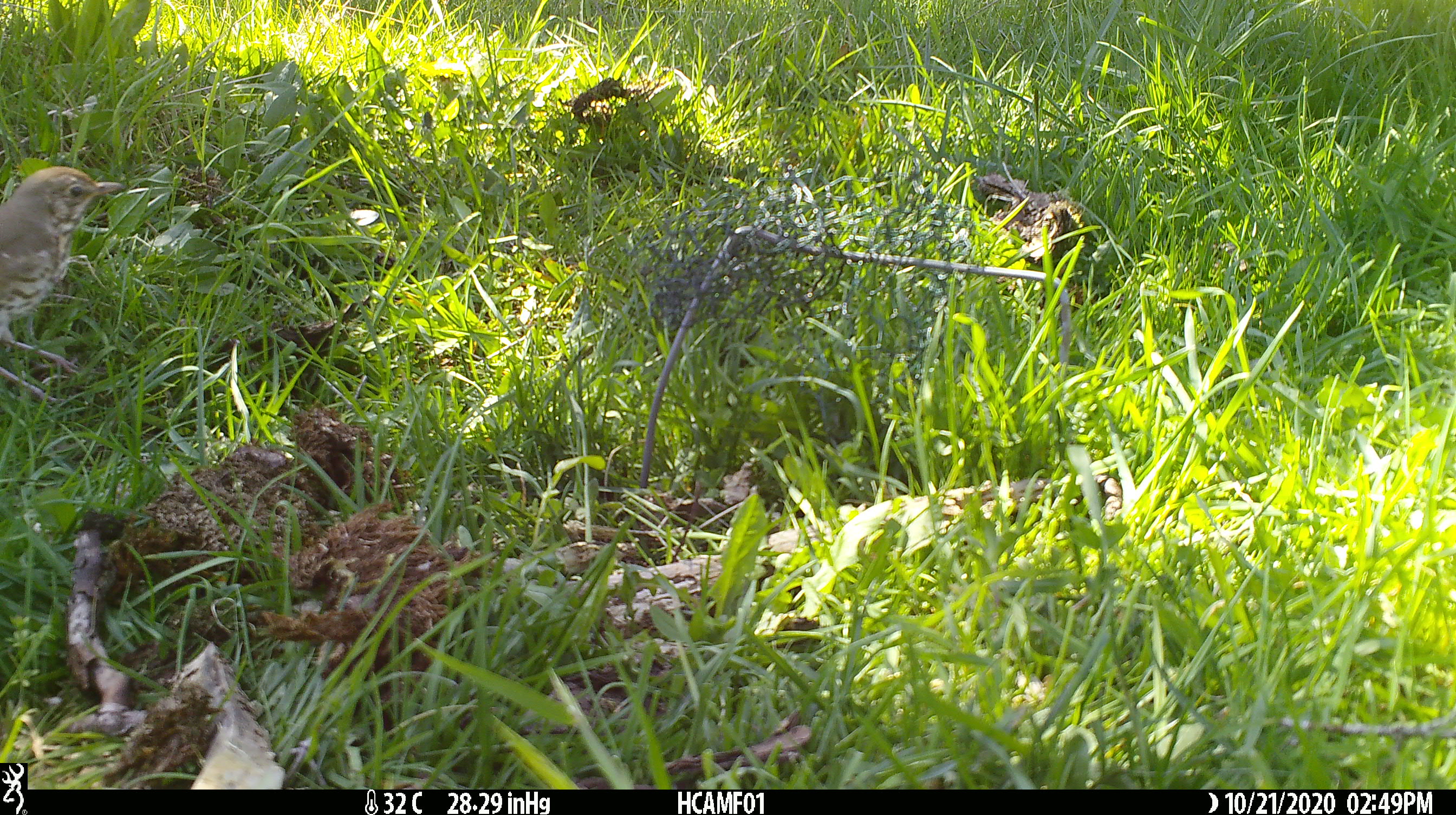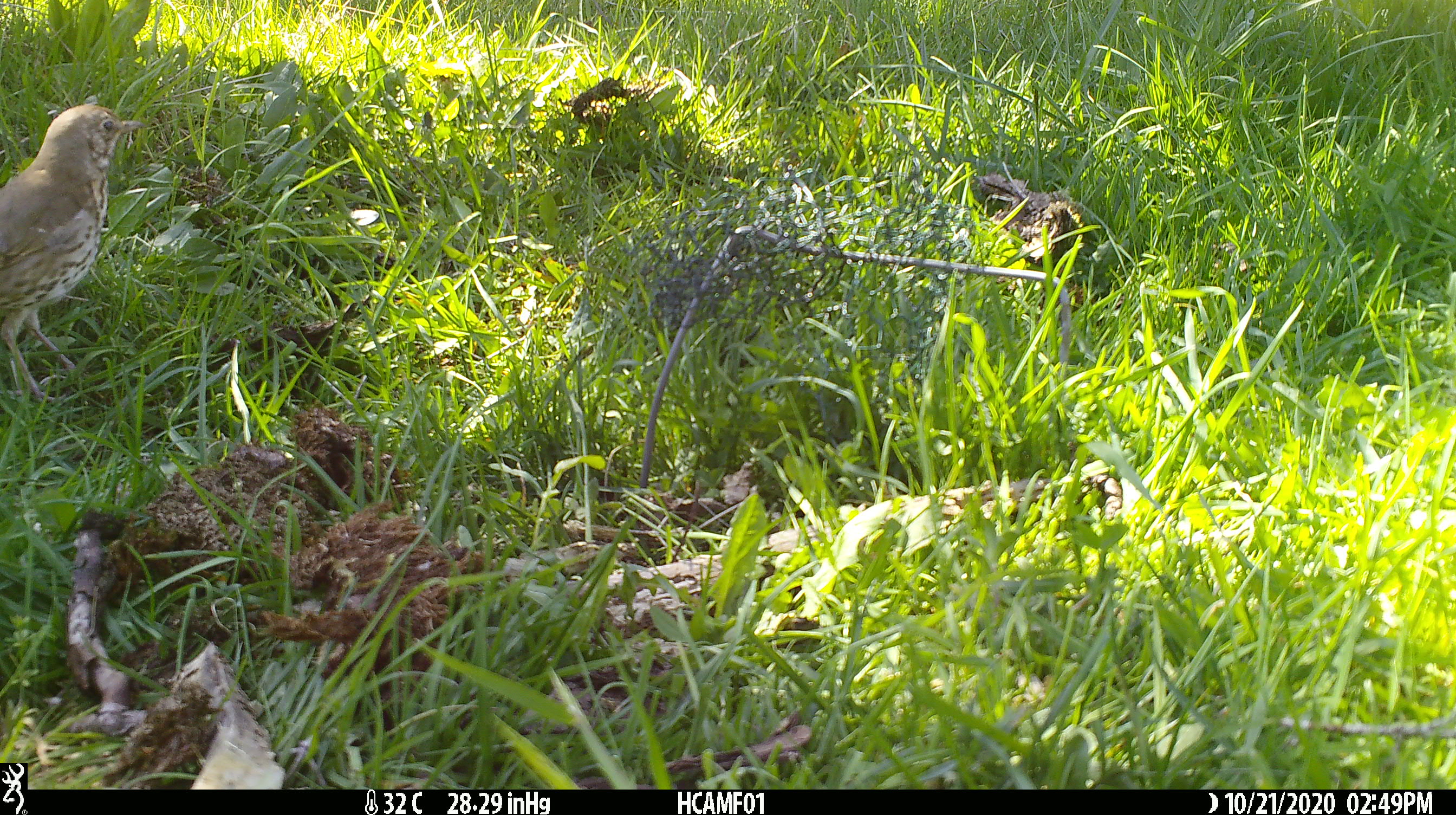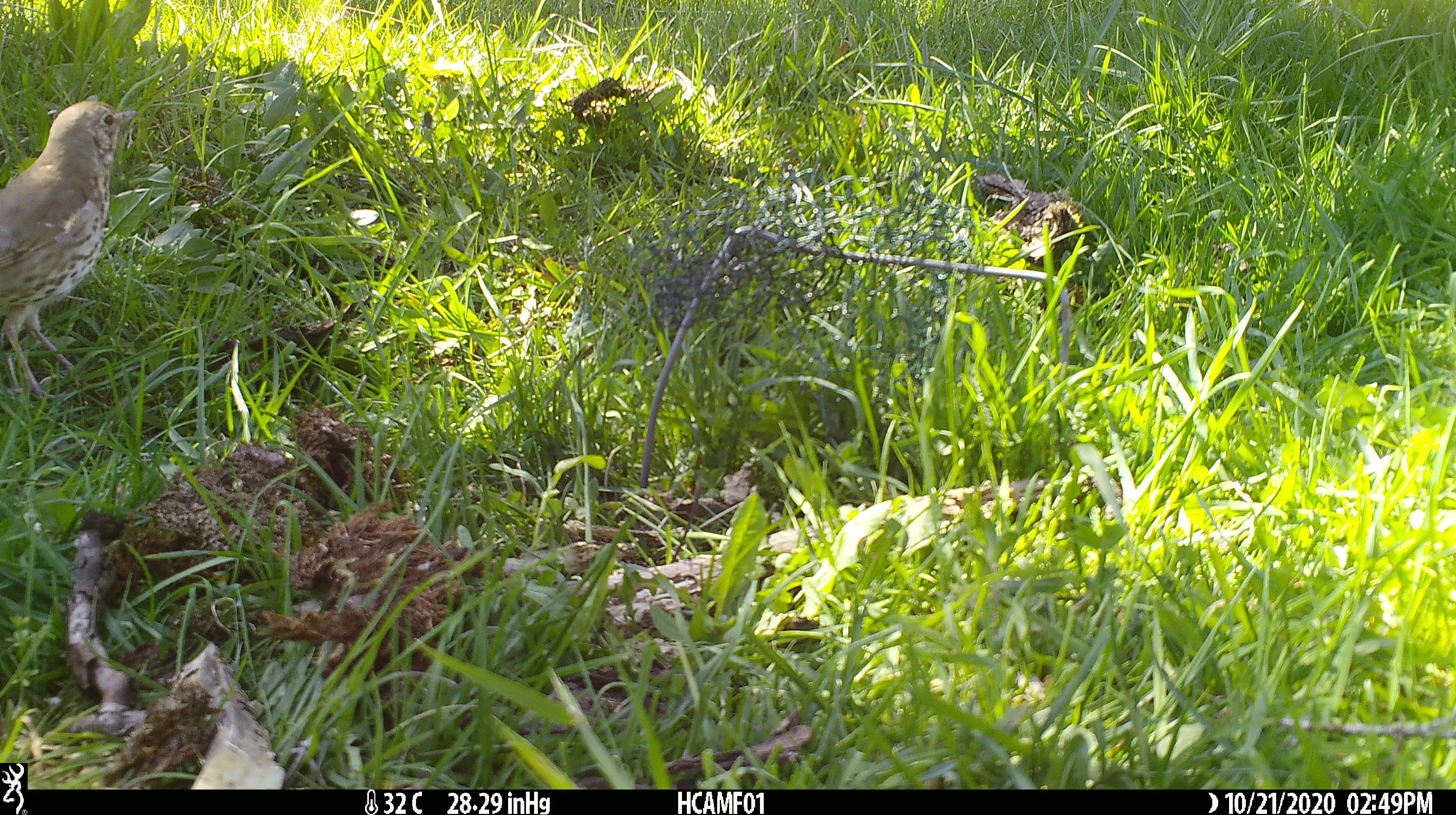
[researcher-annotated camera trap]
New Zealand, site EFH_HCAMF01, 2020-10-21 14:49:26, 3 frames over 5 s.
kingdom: Animalia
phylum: Chordata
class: Aves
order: Passeriformes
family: Turdidae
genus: Turdus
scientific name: Turdus philomelos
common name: song thrush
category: thrush